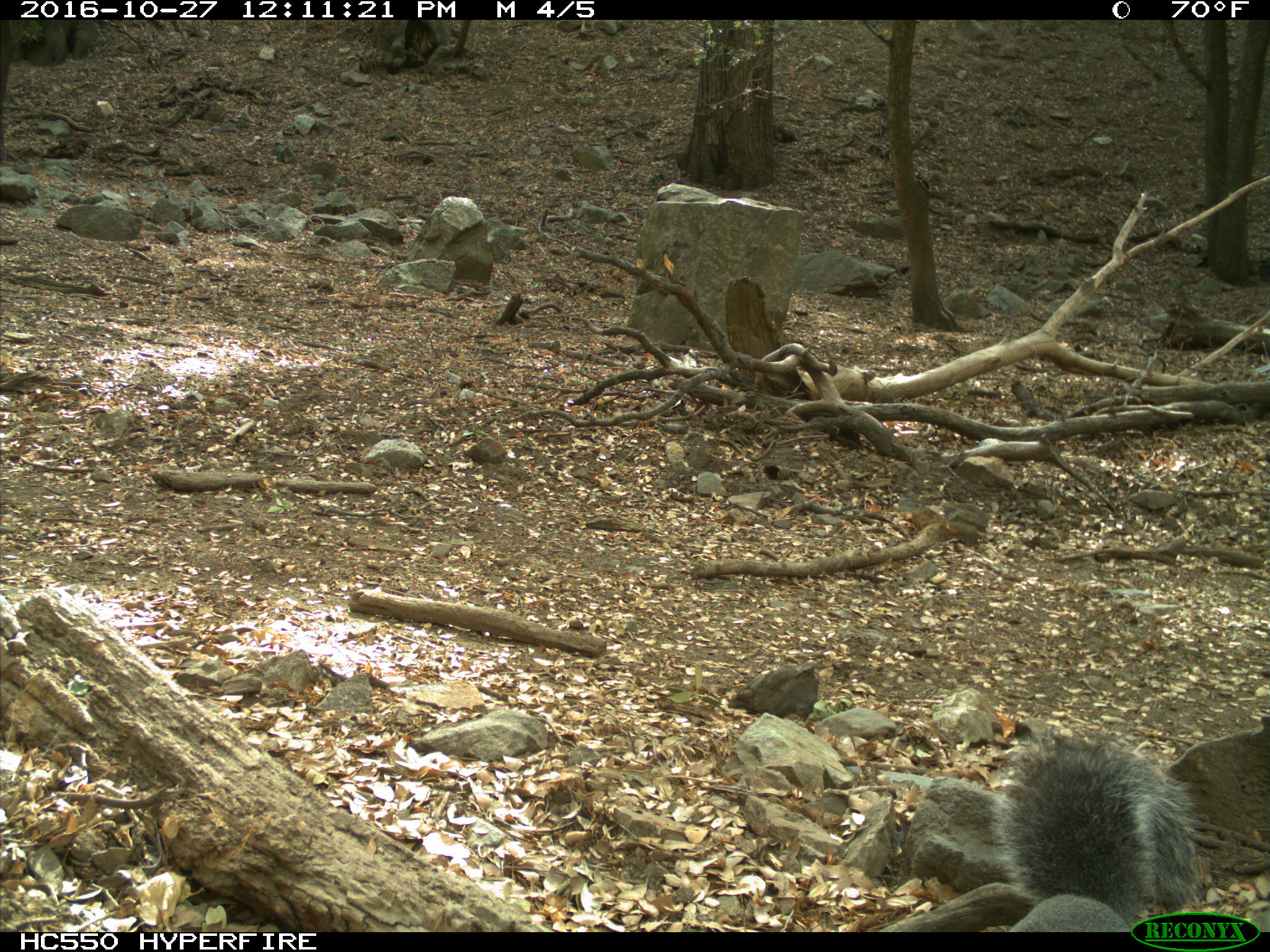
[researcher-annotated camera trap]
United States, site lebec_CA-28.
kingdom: Animalia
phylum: Chordata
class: Mammalia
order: Rodentia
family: Sciuridae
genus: Sciurus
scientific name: Sciurus carolinensis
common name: eastern gray squirrel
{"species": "Sciurus carolinensis (eastern gray squirrel)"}